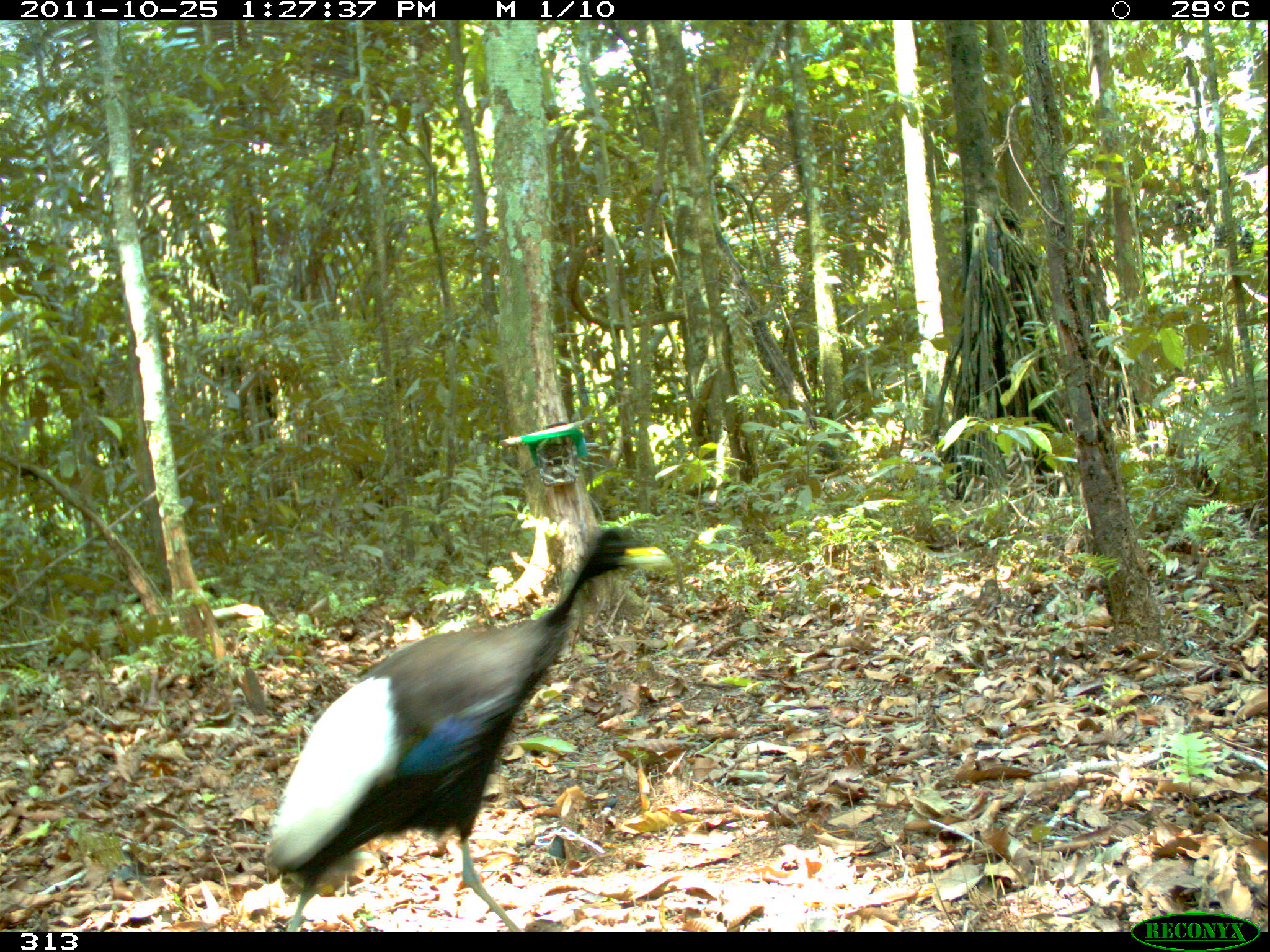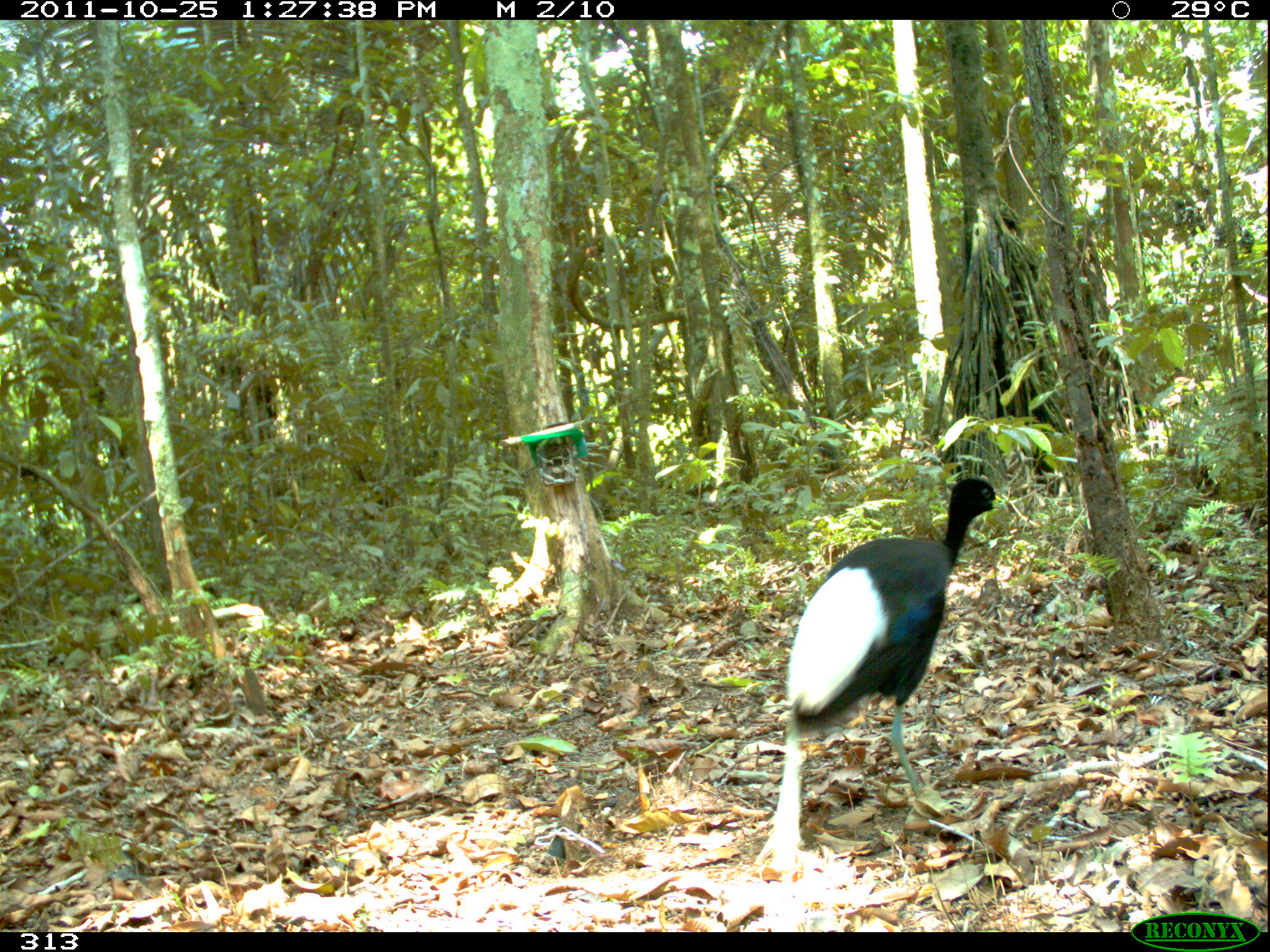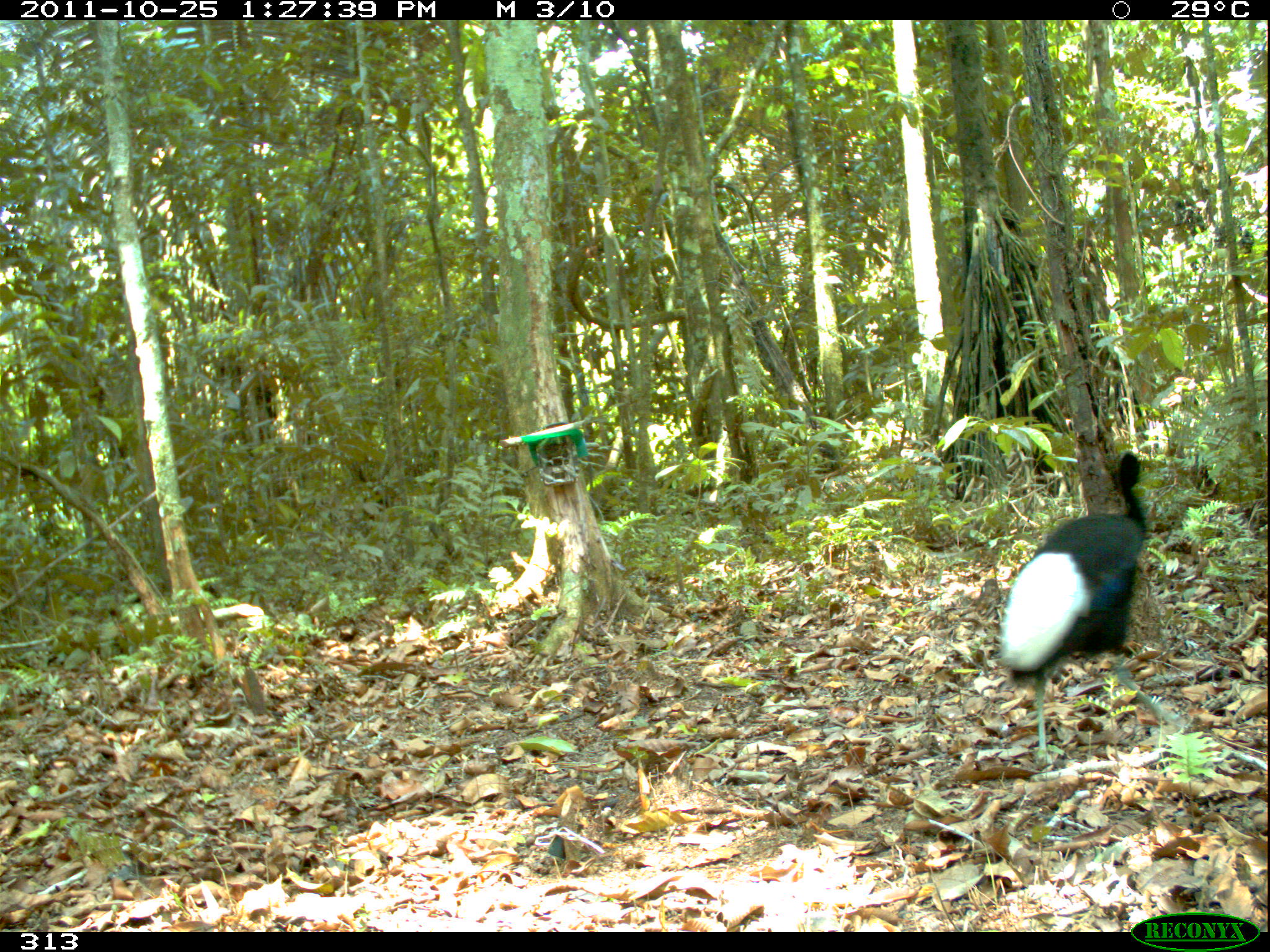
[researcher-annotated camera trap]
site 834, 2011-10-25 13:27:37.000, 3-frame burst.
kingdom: Animalia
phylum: Chordata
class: Aves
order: Gruiformes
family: Psophiidae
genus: Psophia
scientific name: Psophia leucoptera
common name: pale-winged trumpeter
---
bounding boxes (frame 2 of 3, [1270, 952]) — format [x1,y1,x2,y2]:
psophia leucoptera: [755,477,1004,873]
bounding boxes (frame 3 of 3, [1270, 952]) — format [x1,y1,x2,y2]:
psophia leucoptera: [1002,451,1188,763]